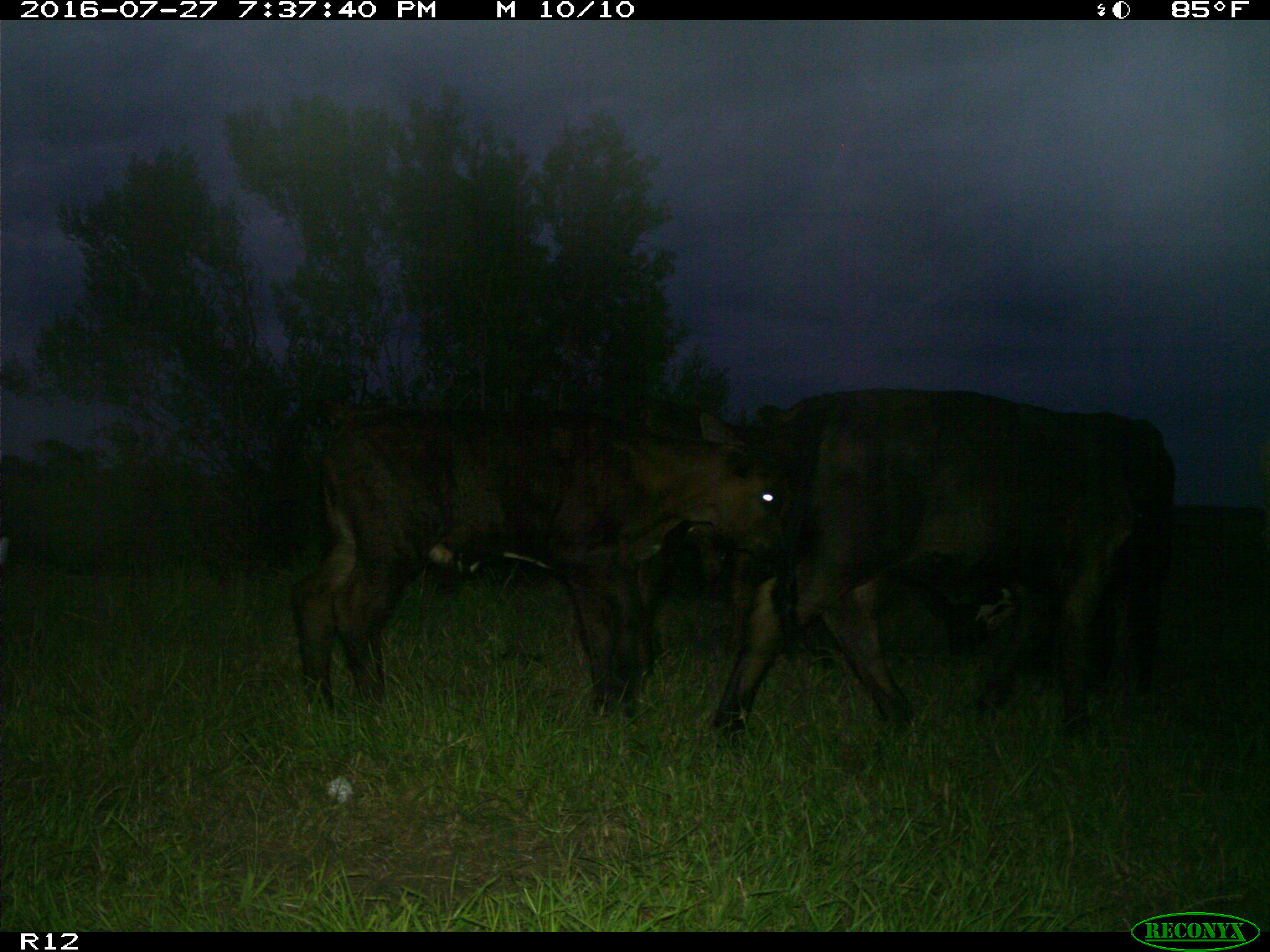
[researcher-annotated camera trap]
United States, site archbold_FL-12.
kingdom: Animalia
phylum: Chordata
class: Mammalia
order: Artiodactyla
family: Bovidae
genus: Bos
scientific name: Bos taurus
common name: domestic cow